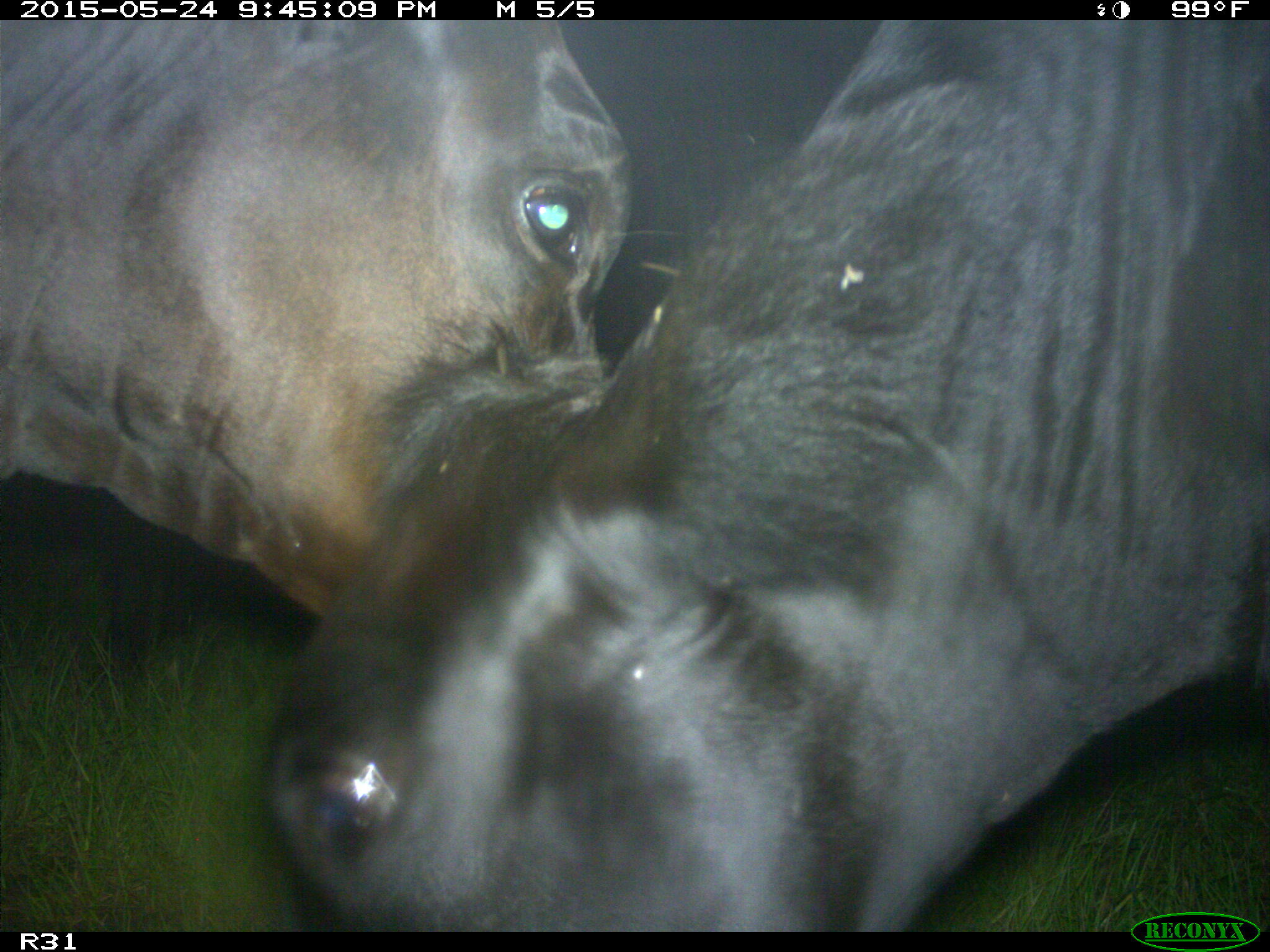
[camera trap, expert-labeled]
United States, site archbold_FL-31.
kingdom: Animalia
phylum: Chordata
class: Mammalia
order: Artiodactyla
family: Bovidae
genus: Bos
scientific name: Bos taurus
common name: domestic cow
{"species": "Bos taurus (domestic cow)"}